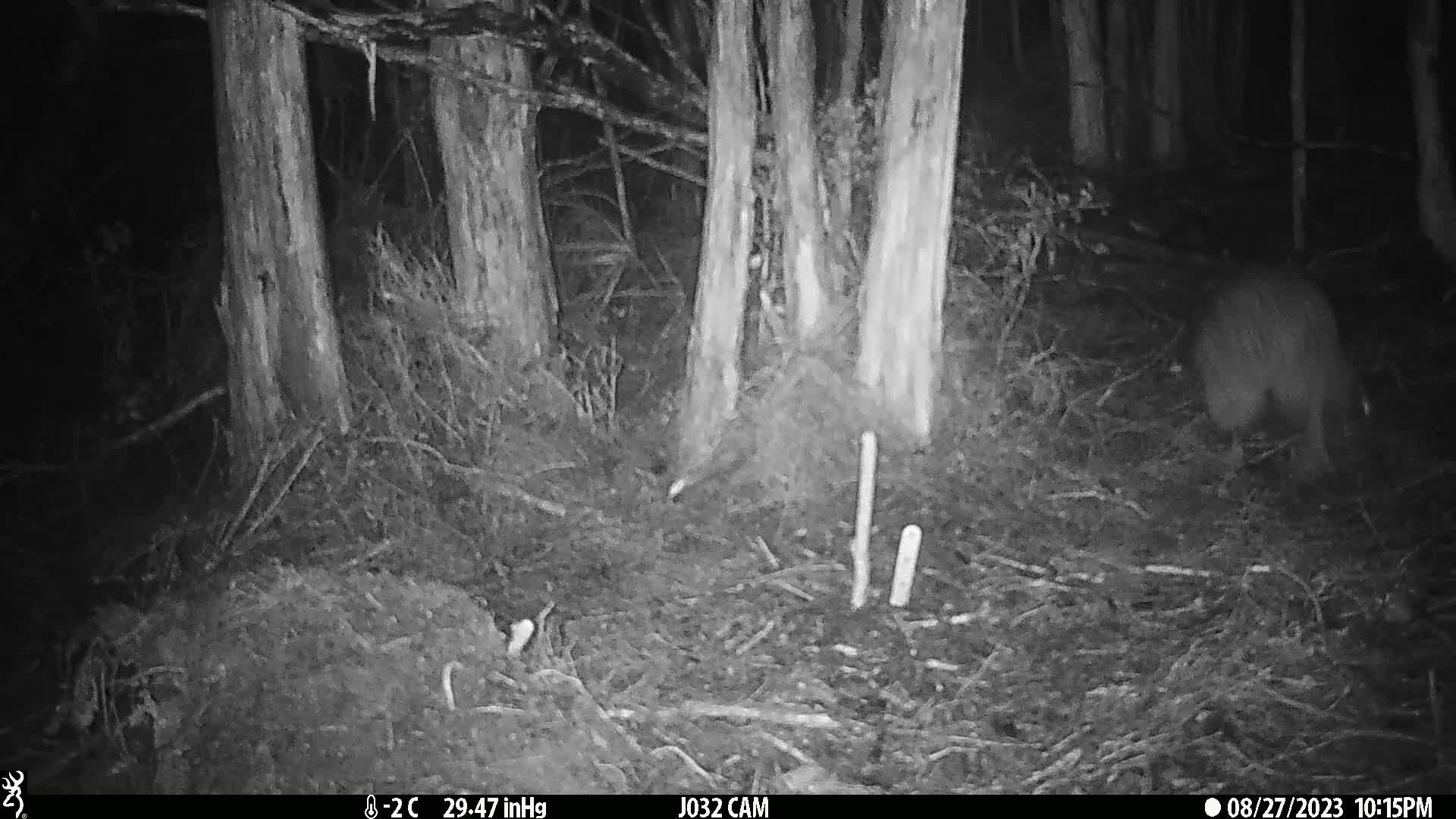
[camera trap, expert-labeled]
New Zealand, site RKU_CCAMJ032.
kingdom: Animalia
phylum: Chordata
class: Aves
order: Apterygiformes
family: Apterygidae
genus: Apteryx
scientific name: Apteryx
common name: kiwi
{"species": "kiwi (Apteryx)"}